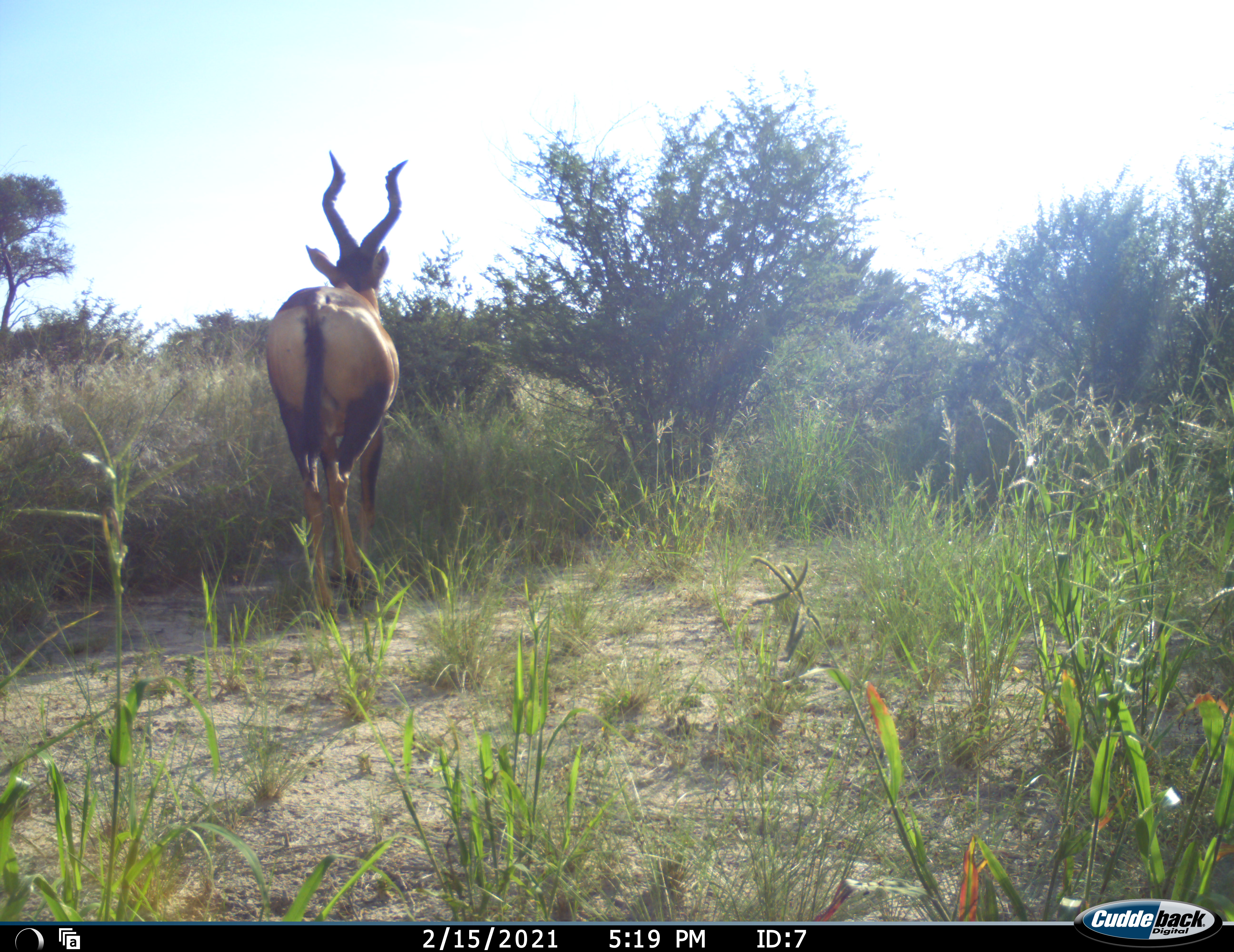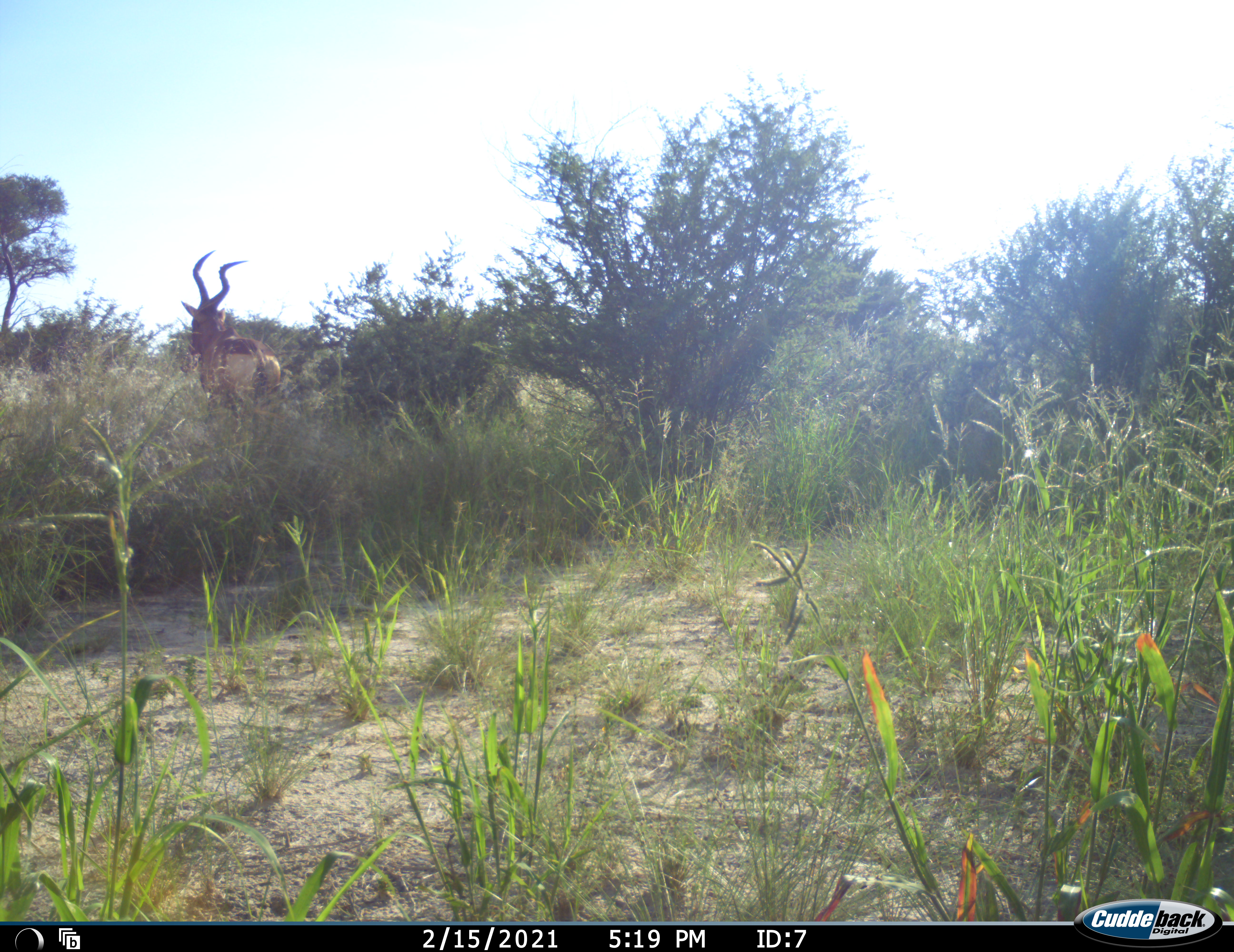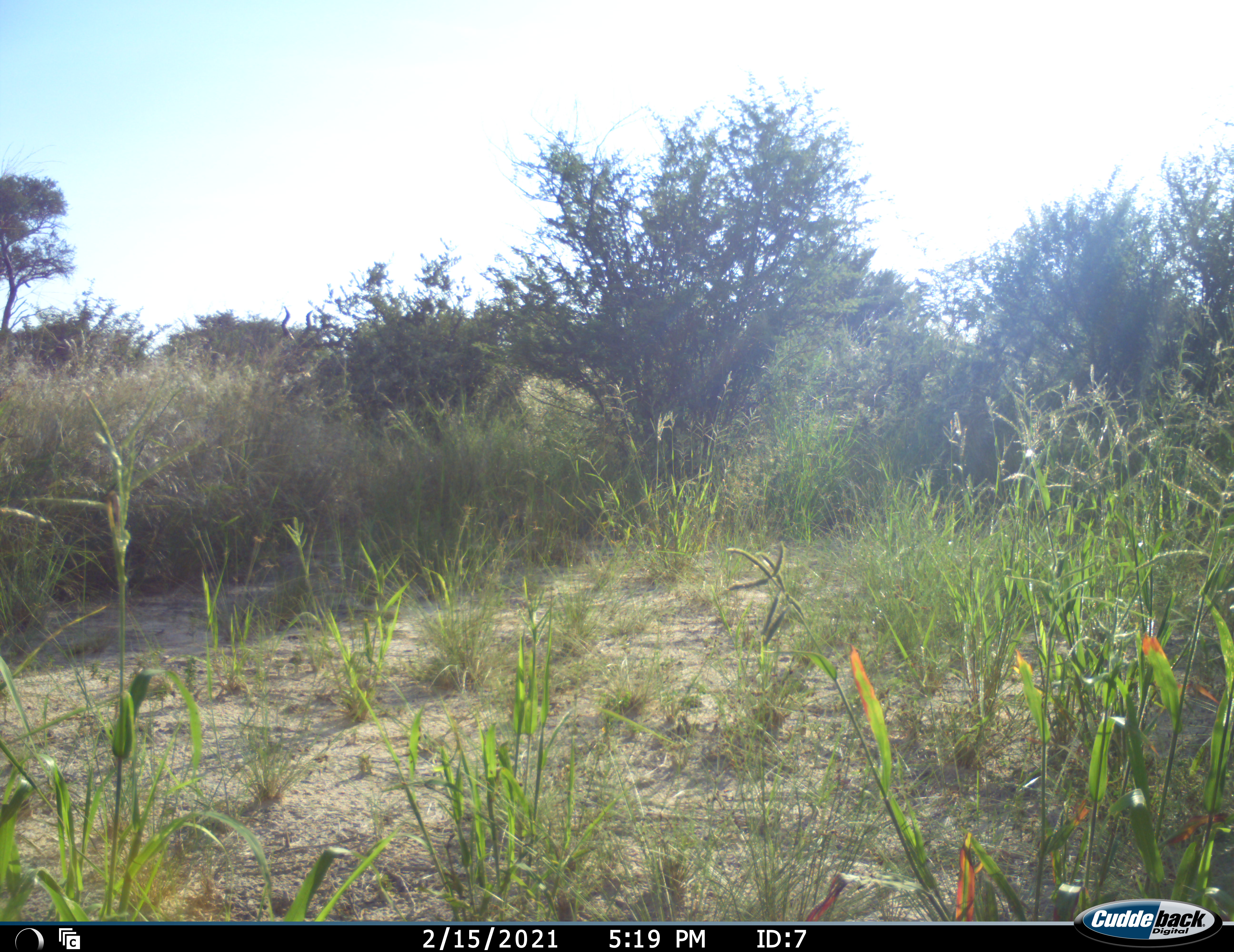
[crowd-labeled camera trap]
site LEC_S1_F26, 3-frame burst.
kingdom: Animalia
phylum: Chordata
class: Mammalia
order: Artiodactyla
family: Bovidae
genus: Alcelaphus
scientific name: Alcelaphus buselaphus caama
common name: red hartebeest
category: hartebeestred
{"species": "hartebeestred (red hartebeest) (Alcelaphus buselaphus caama)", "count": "1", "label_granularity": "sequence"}